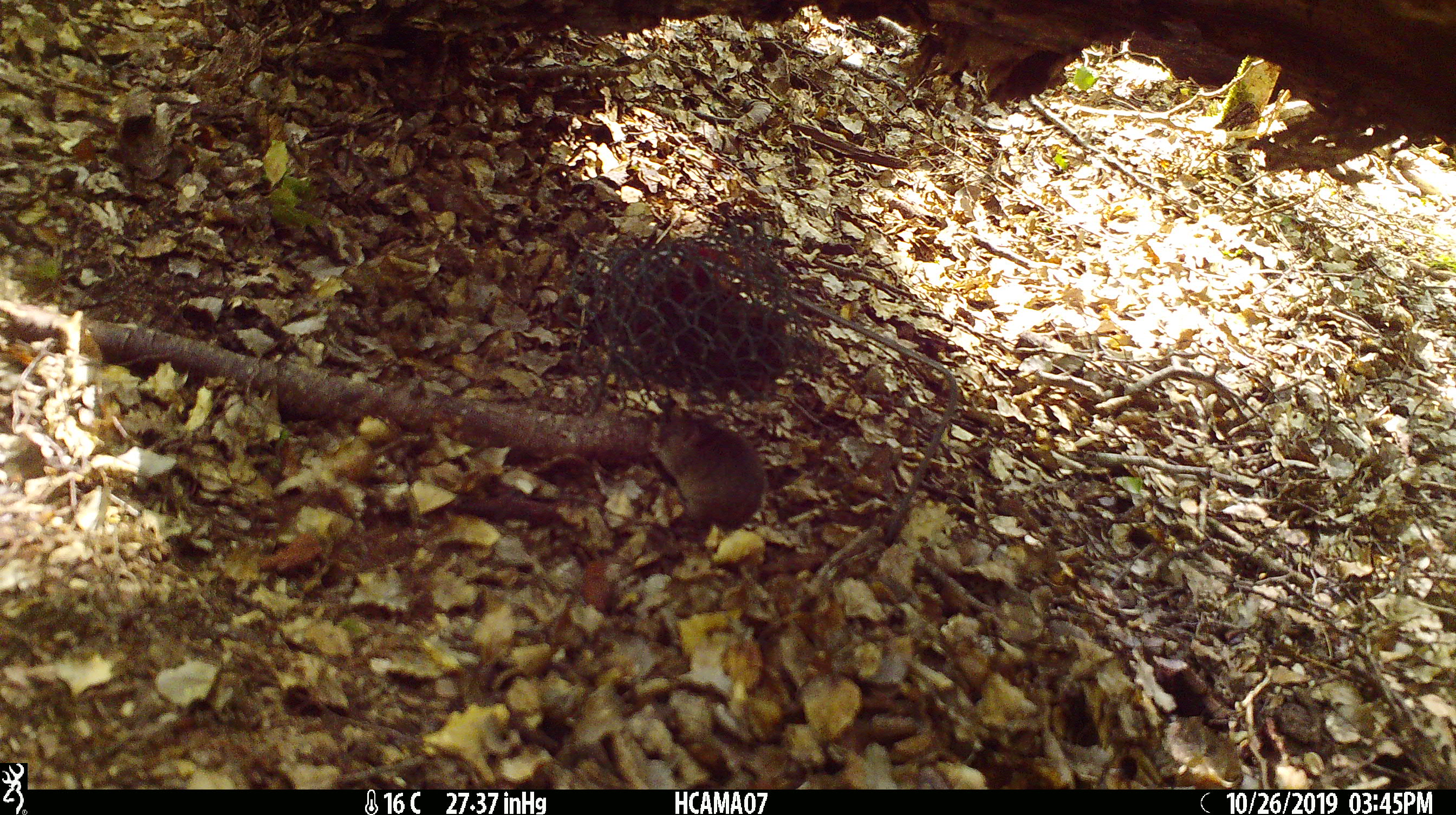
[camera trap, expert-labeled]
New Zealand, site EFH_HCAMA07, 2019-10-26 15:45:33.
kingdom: Animalia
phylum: Chordata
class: Mammalia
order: Rodentia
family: Muridae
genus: Mus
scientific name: Mus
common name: mouse